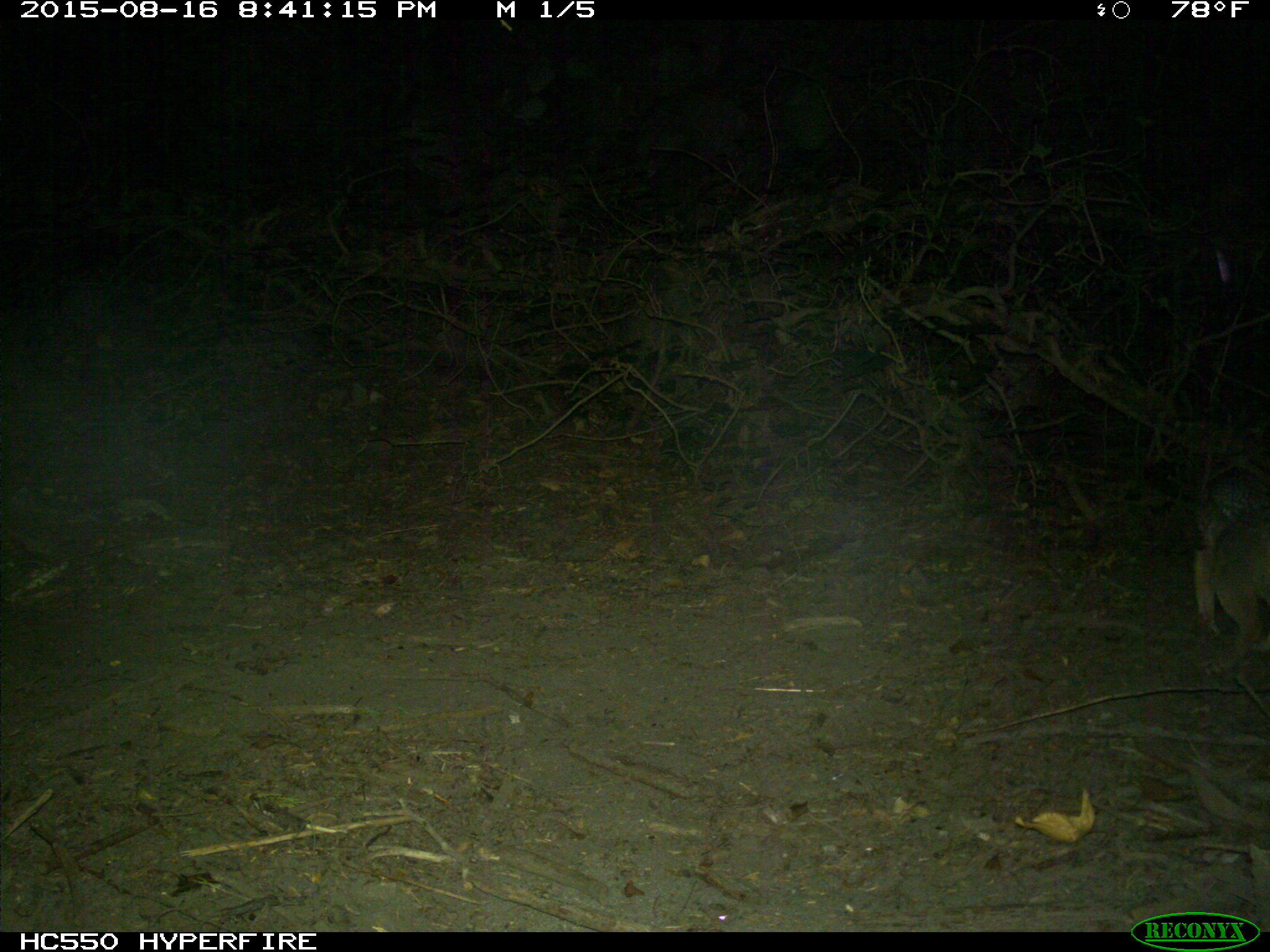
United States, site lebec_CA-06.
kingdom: Animalia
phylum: Chordata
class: Mammalia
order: Carnivora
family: Canidae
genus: Urocyon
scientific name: Urocyon cinereoargenteus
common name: gray fox